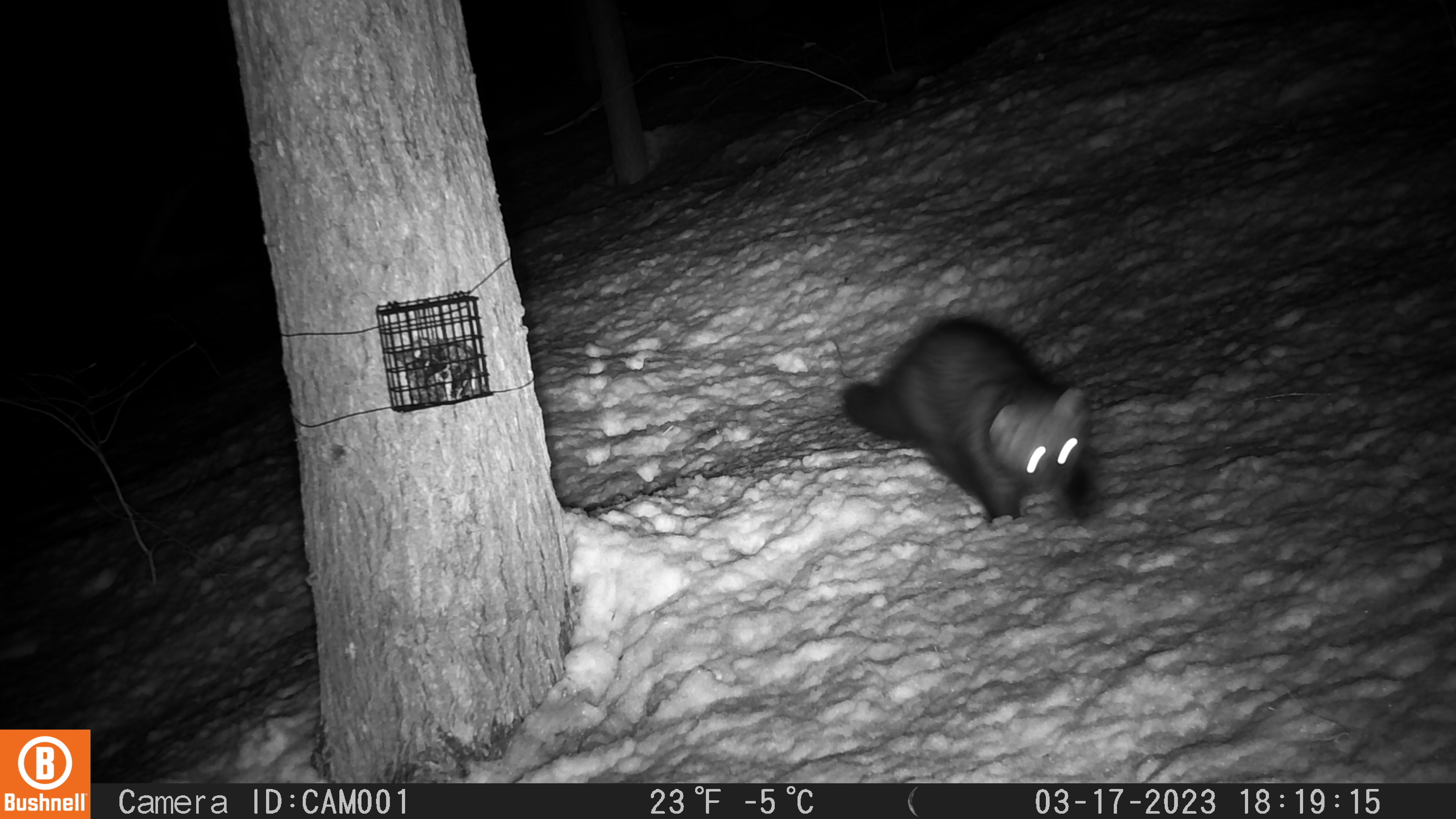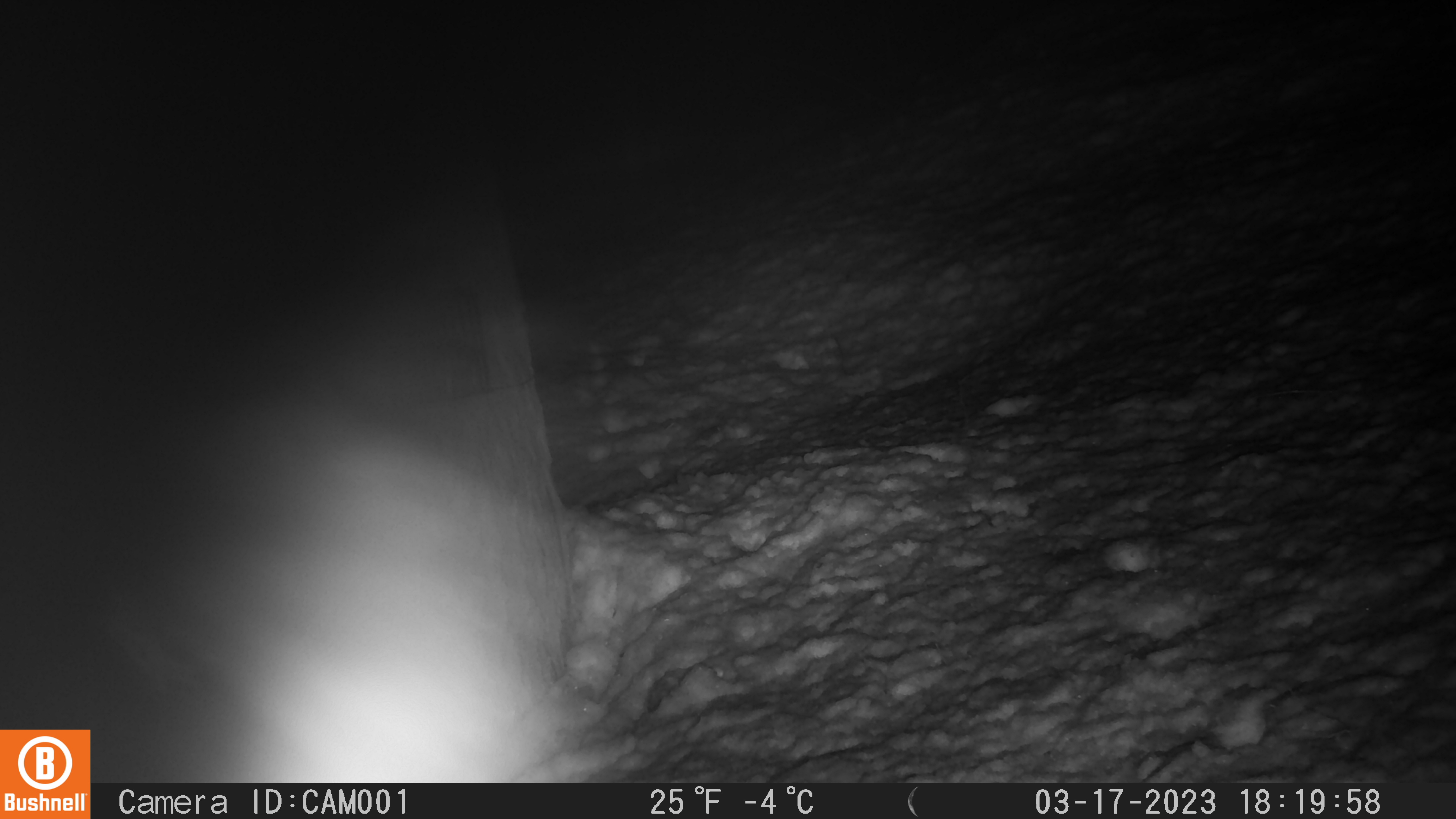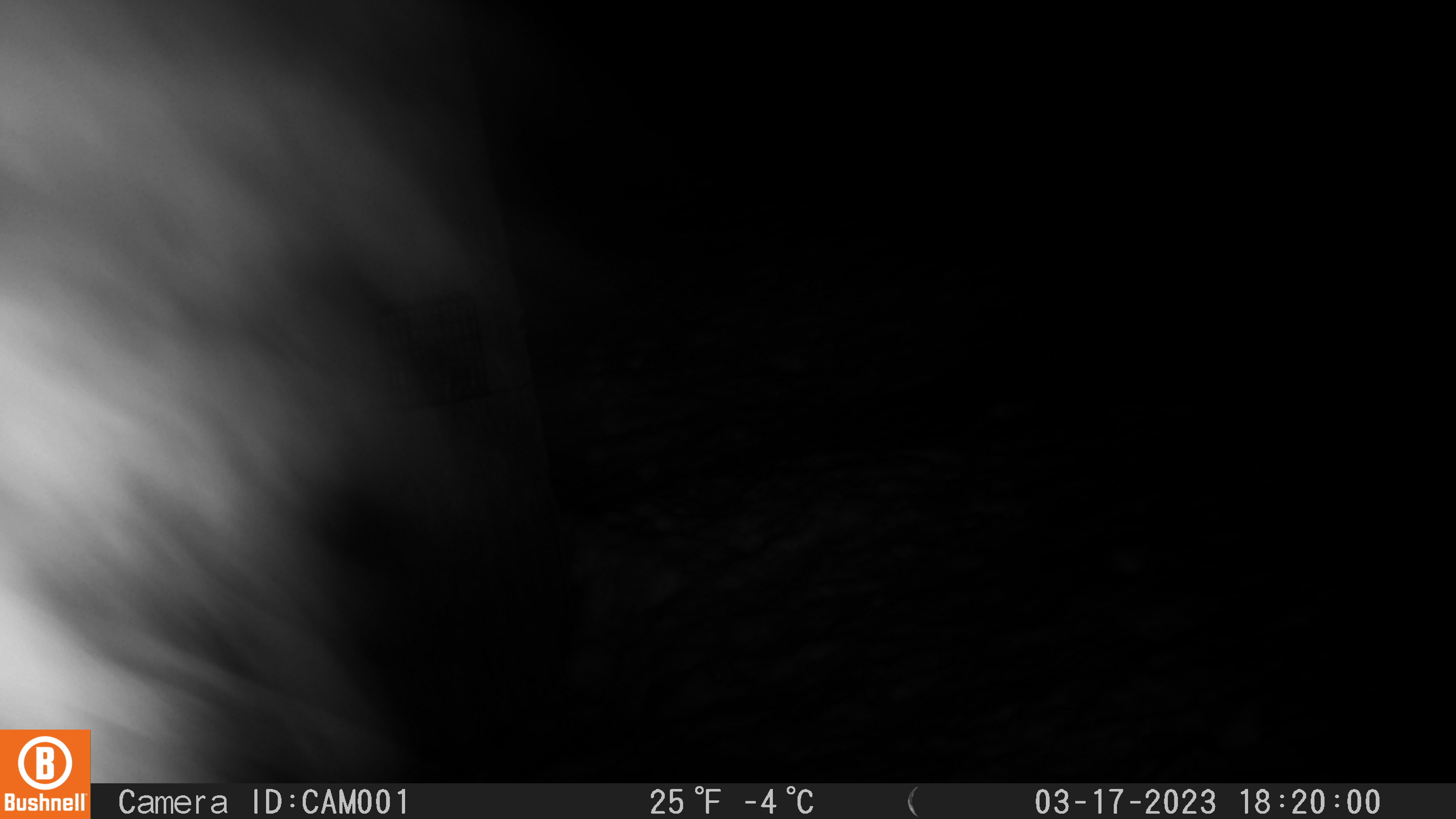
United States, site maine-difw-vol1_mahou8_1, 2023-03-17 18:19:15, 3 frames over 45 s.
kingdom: Animalia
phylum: Chordata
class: Mammalia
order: Carnivora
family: Mustelidae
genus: Pekania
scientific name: Pekania pennanti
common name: fisher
Fisher (Pekania pennanti).